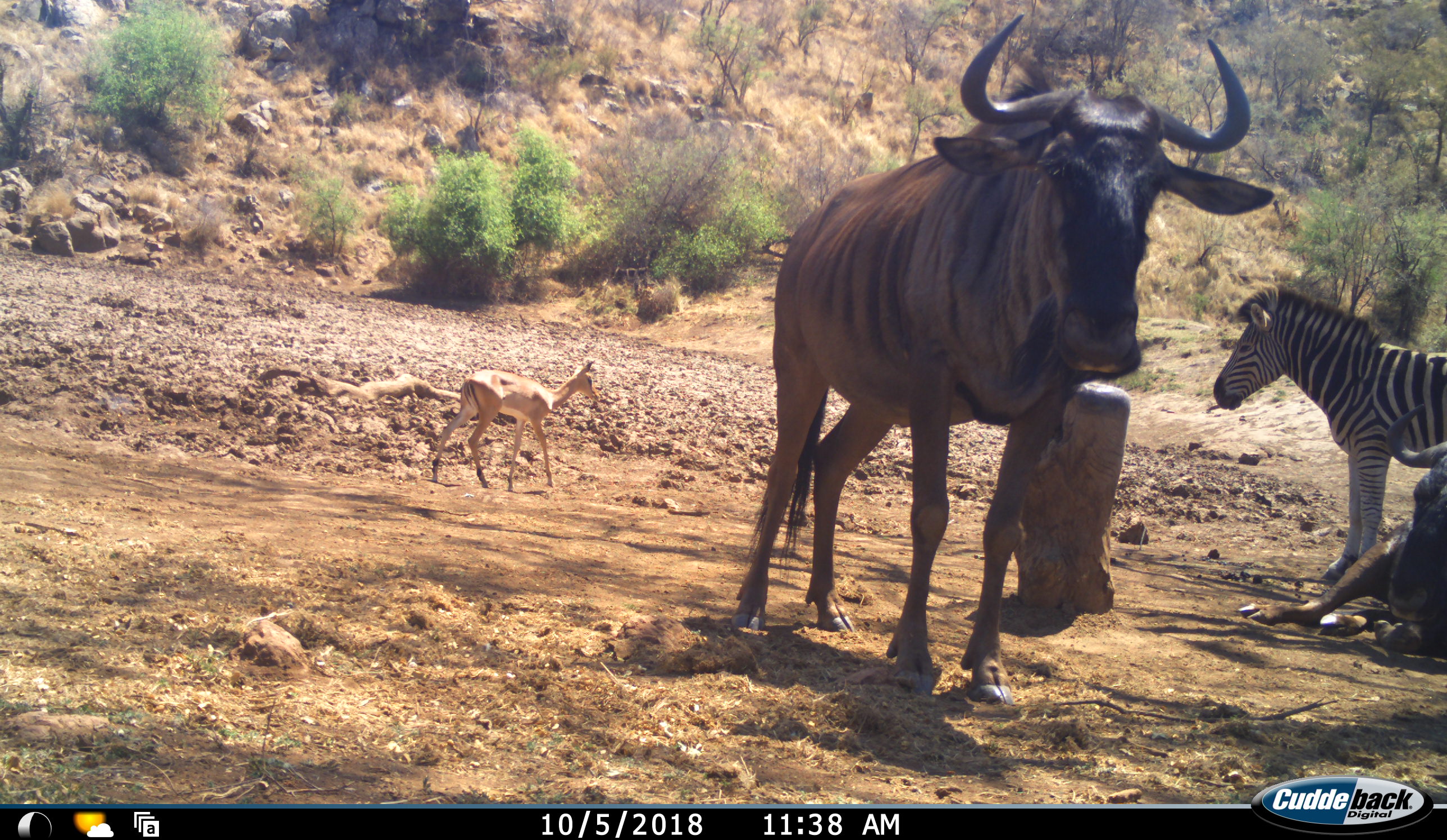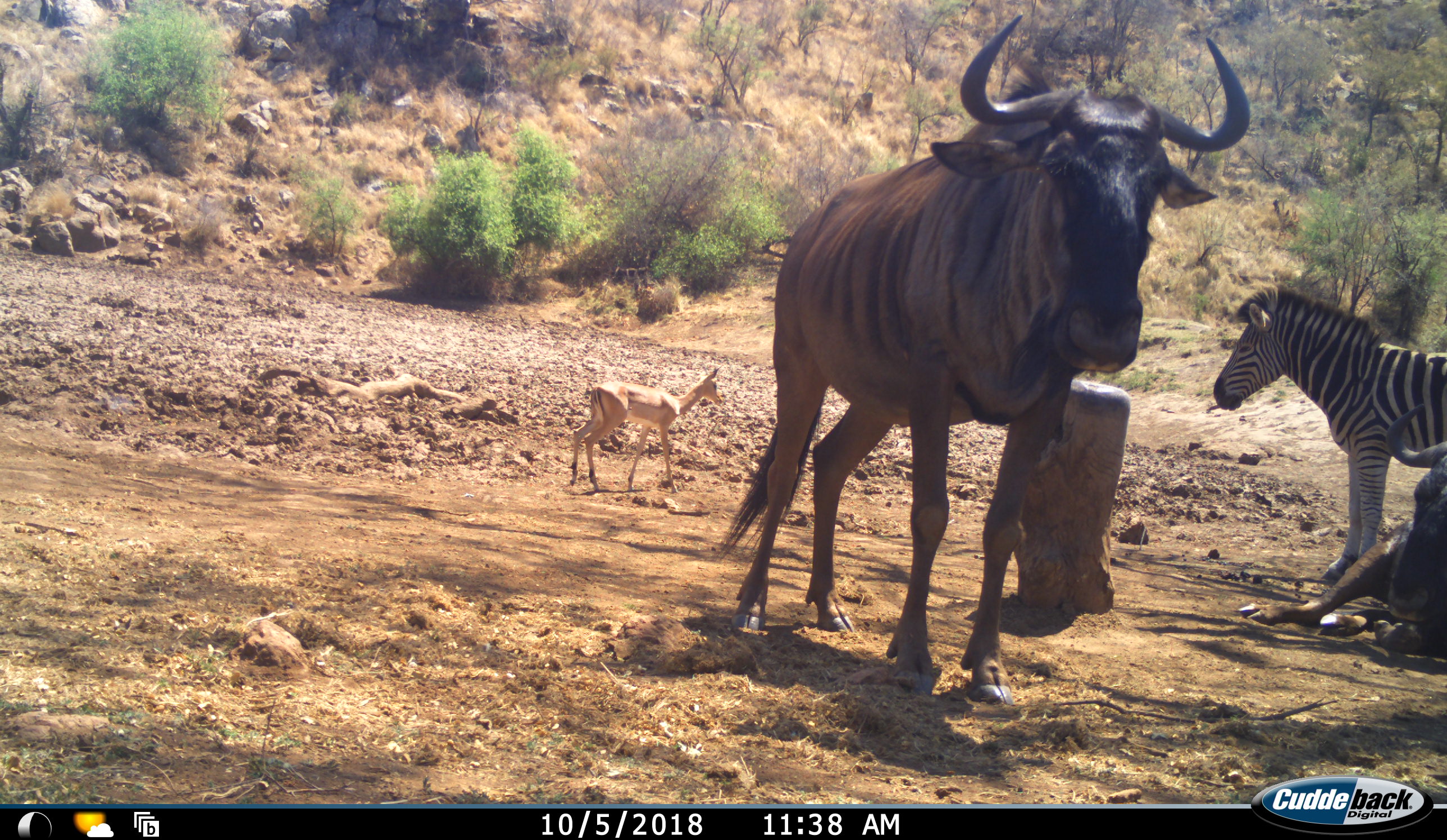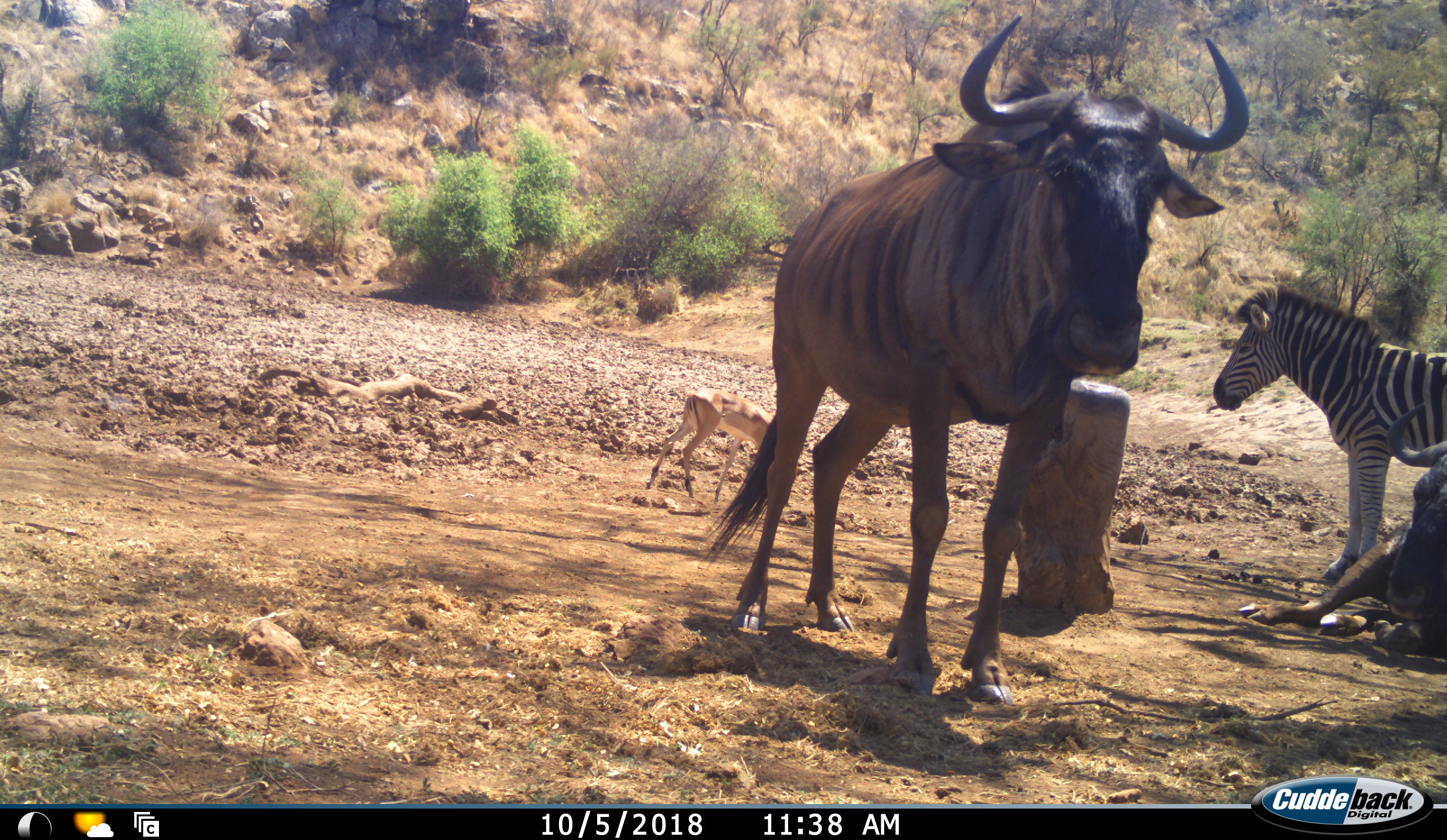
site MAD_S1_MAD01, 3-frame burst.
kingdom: Animalia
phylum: Chordata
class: Mammalia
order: Artiodactyla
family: Bovidae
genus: Aepyceros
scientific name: Aepyceros melampus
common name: impala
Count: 1.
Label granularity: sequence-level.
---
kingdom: Animalia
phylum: Chordata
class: Mammalia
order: Artiodactyla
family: Bovidae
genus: Connochaetes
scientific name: Connochaetes taurinus taurinus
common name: blue wildebeest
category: wildebeestblue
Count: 2.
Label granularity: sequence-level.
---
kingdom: Animalia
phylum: Chordata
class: Mammalia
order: Perissodactyla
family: Equidae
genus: Equus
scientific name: Equus quagga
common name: plains zebra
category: zebraplains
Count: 1.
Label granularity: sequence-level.